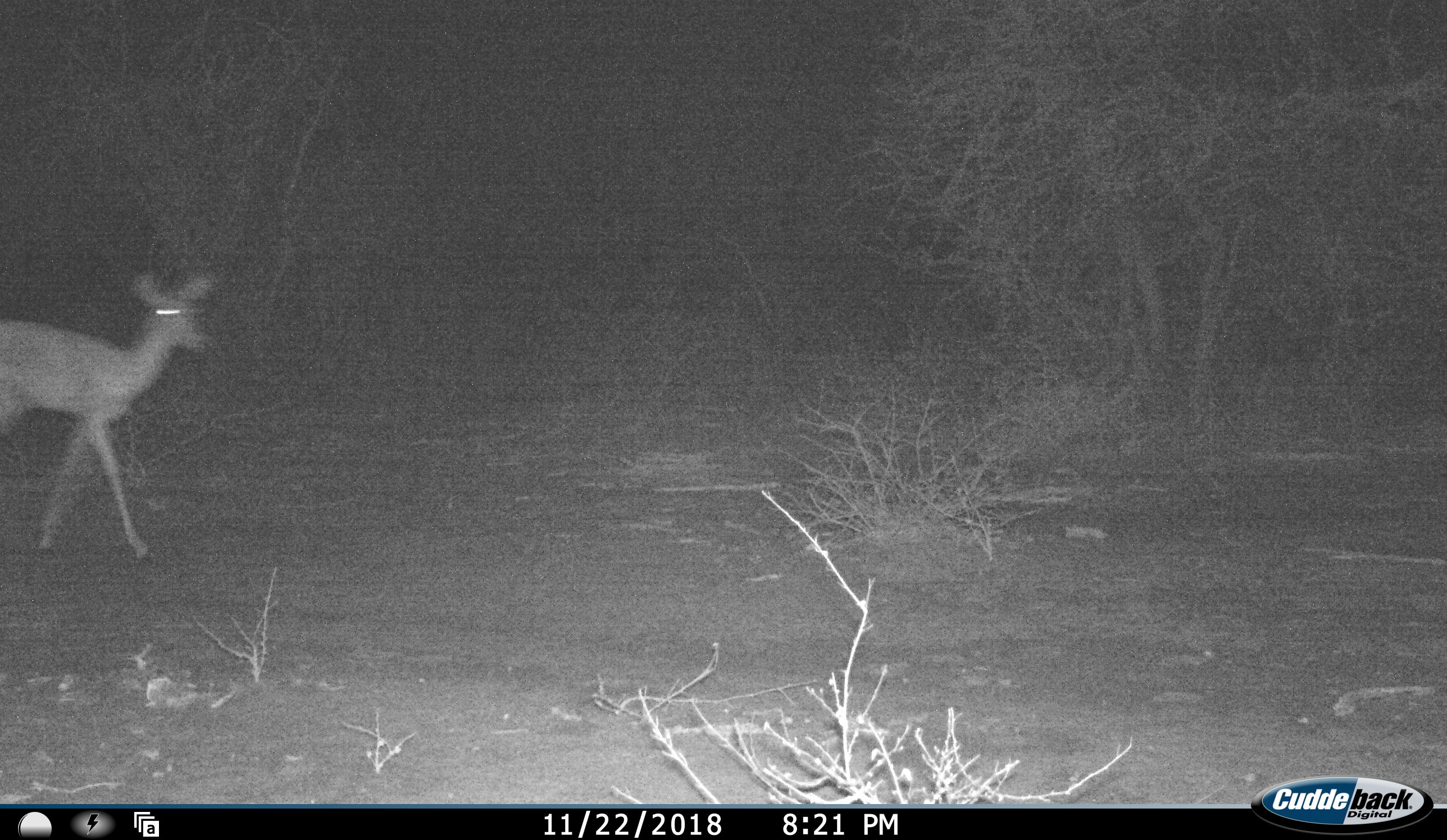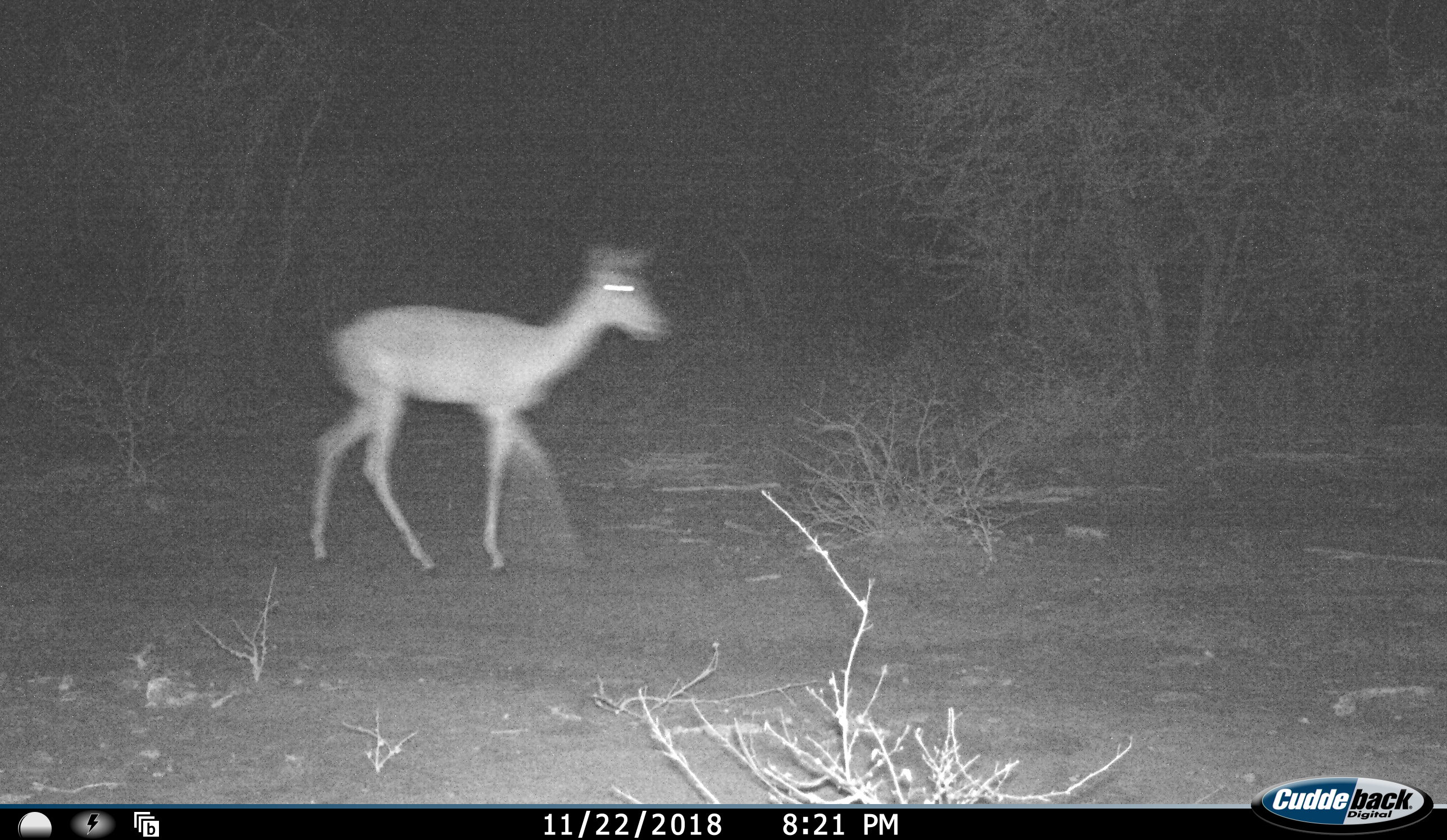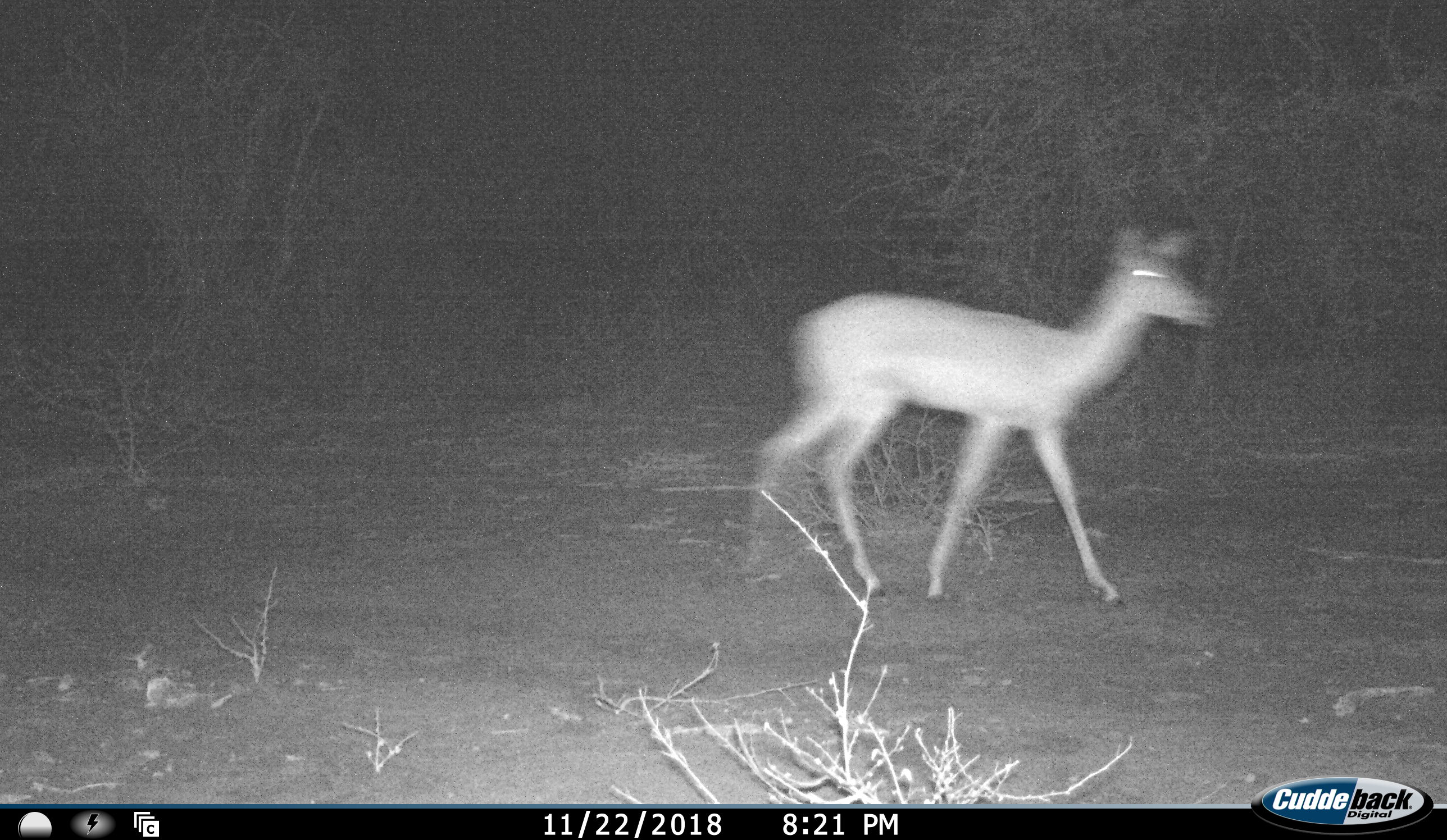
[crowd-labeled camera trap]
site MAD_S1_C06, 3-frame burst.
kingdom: Animalia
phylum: Chordata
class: Mammalia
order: Artiodactyla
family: Bovidae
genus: Aepyceros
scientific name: Aepyceros melampus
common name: impala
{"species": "impala (Aepyceros melampus)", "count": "1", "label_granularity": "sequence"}